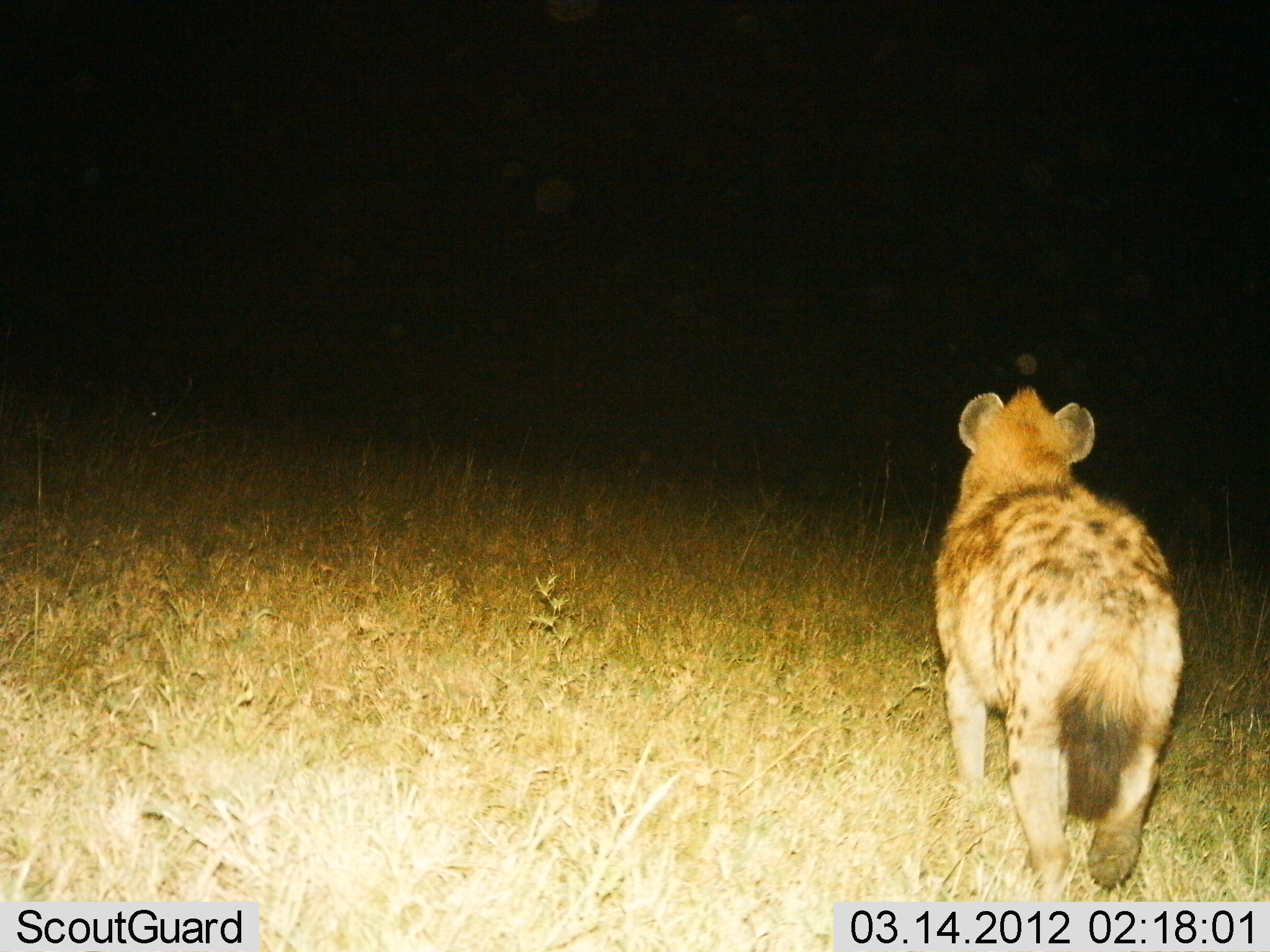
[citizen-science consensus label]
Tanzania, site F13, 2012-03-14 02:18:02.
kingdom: Animalia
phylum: Chordata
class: Mammalia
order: Carnivora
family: Hyaenidae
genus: Crocuta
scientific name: Crocuta crocuta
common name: spotted hyena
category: hyenaspotted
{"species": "hyenaspotted (spotted hyena) (Crocuta crocuta)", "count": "1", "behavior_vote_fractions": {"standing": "18%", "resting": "0%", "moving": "86%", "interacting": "0%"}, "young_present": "0%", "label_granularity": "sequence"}